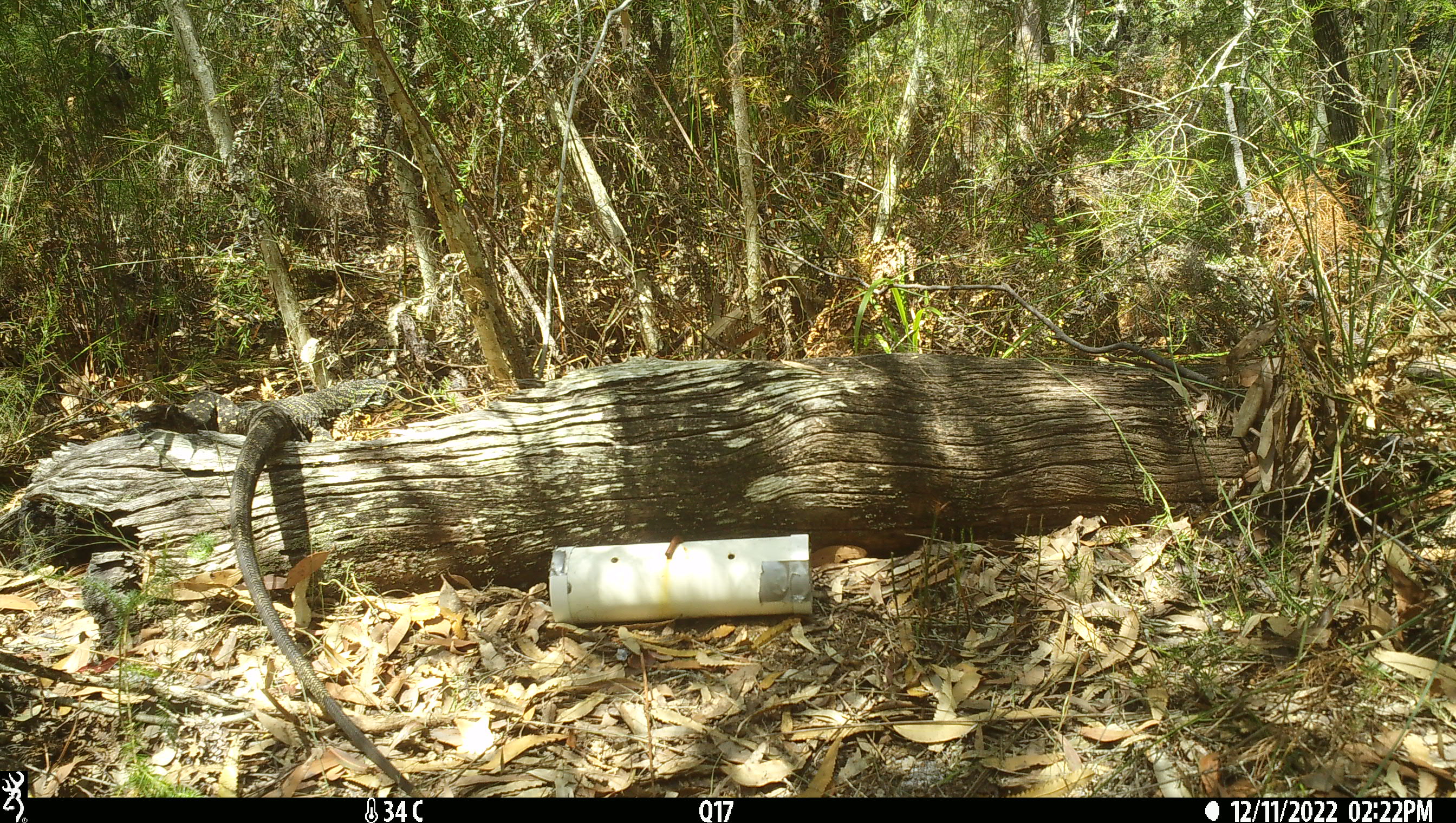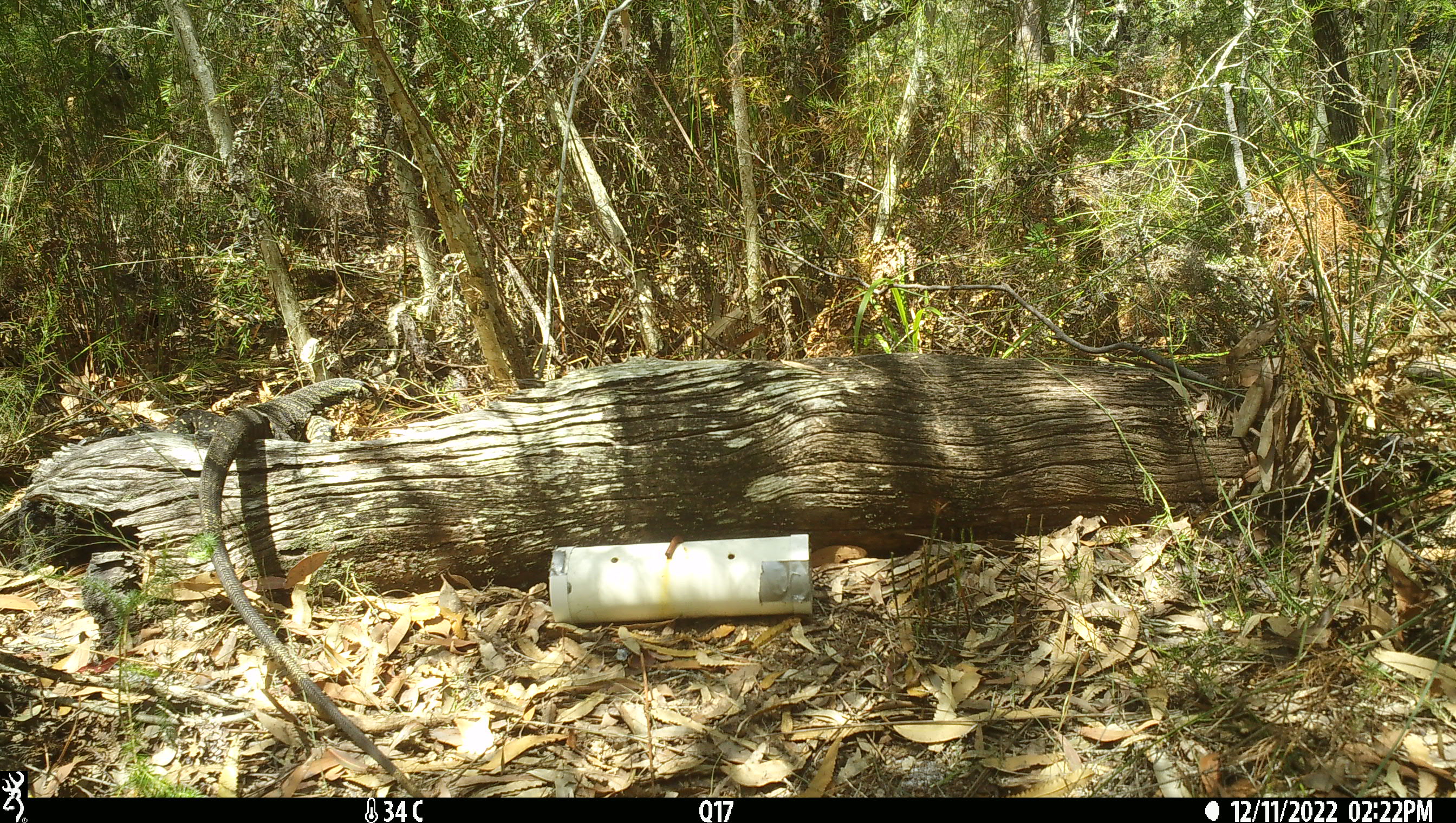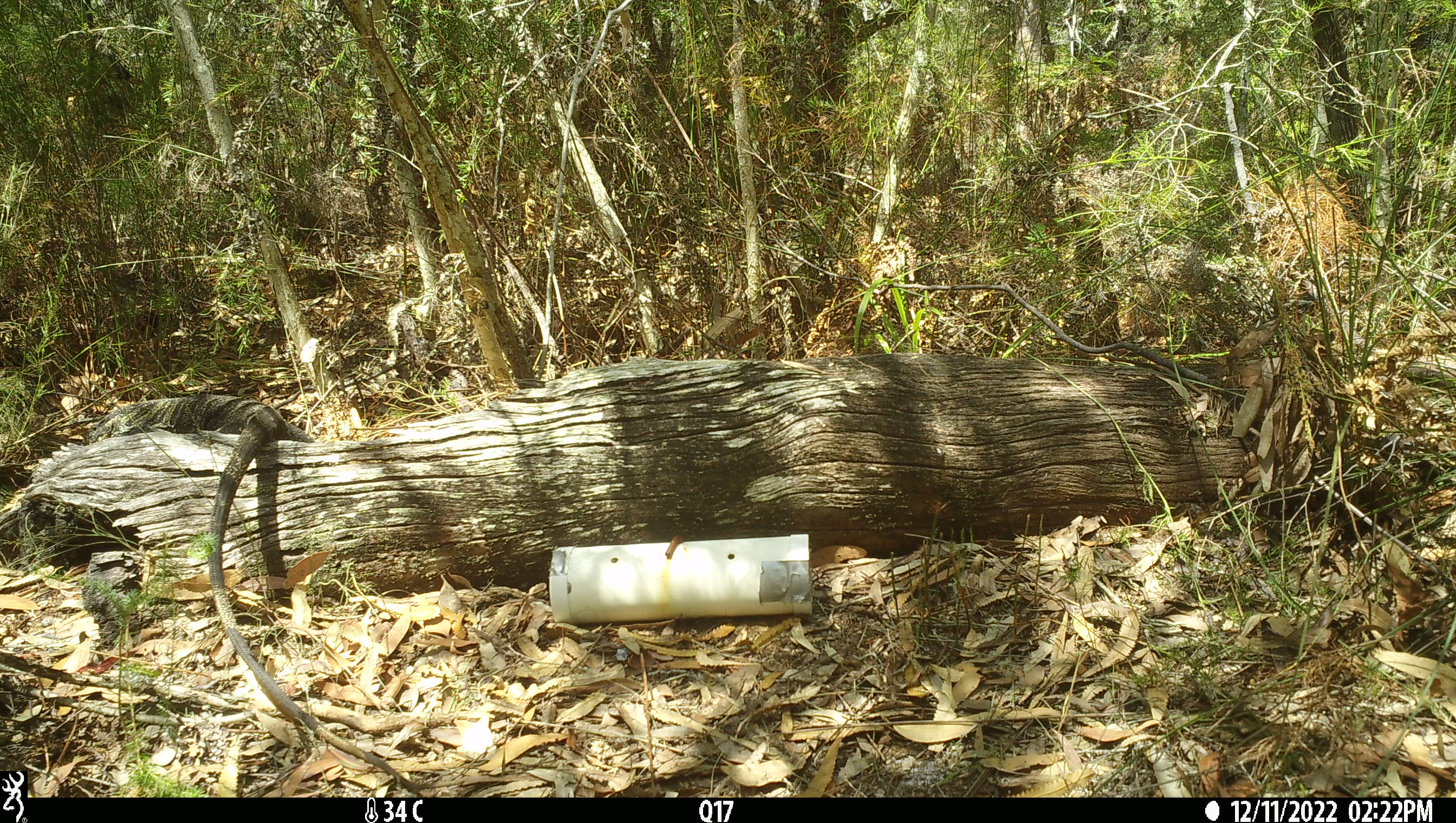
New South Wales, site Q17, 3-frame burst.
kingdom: Animalia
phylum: Chordata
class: Reptilia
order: Squamata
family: Varanidae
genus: Varanus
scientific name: Varanus varius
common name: lace monitor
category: goanna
Goanna (lace monitor) (Varanus varius).